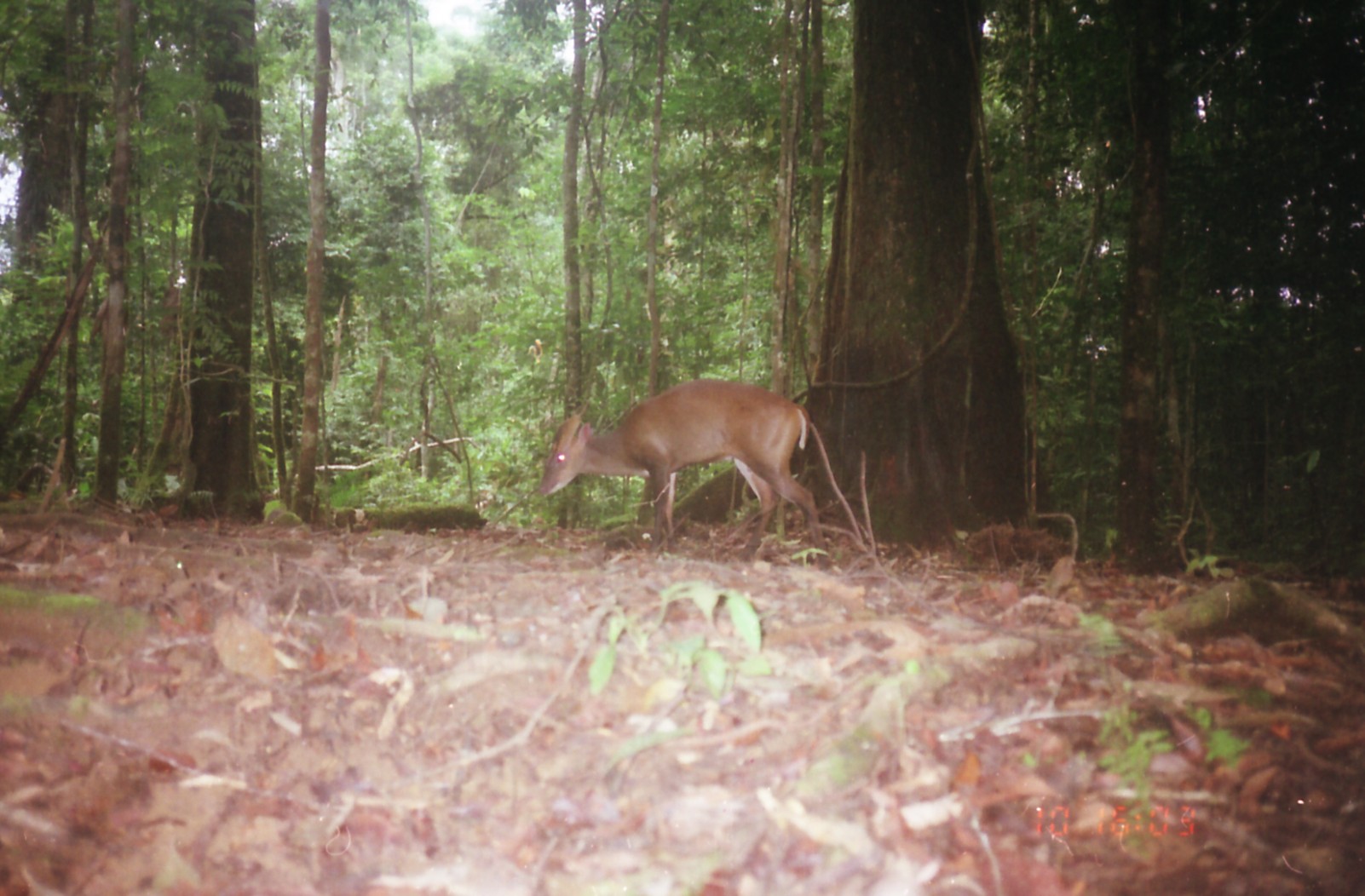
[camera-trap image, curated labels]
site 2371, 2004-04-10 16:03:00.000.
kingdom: Animalia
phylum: Chordata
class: Mammalia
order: Artiodactyla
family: Cervidae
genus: Muntiacus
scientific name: Muntiacus muntjak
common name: southern red muntjac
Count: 1.